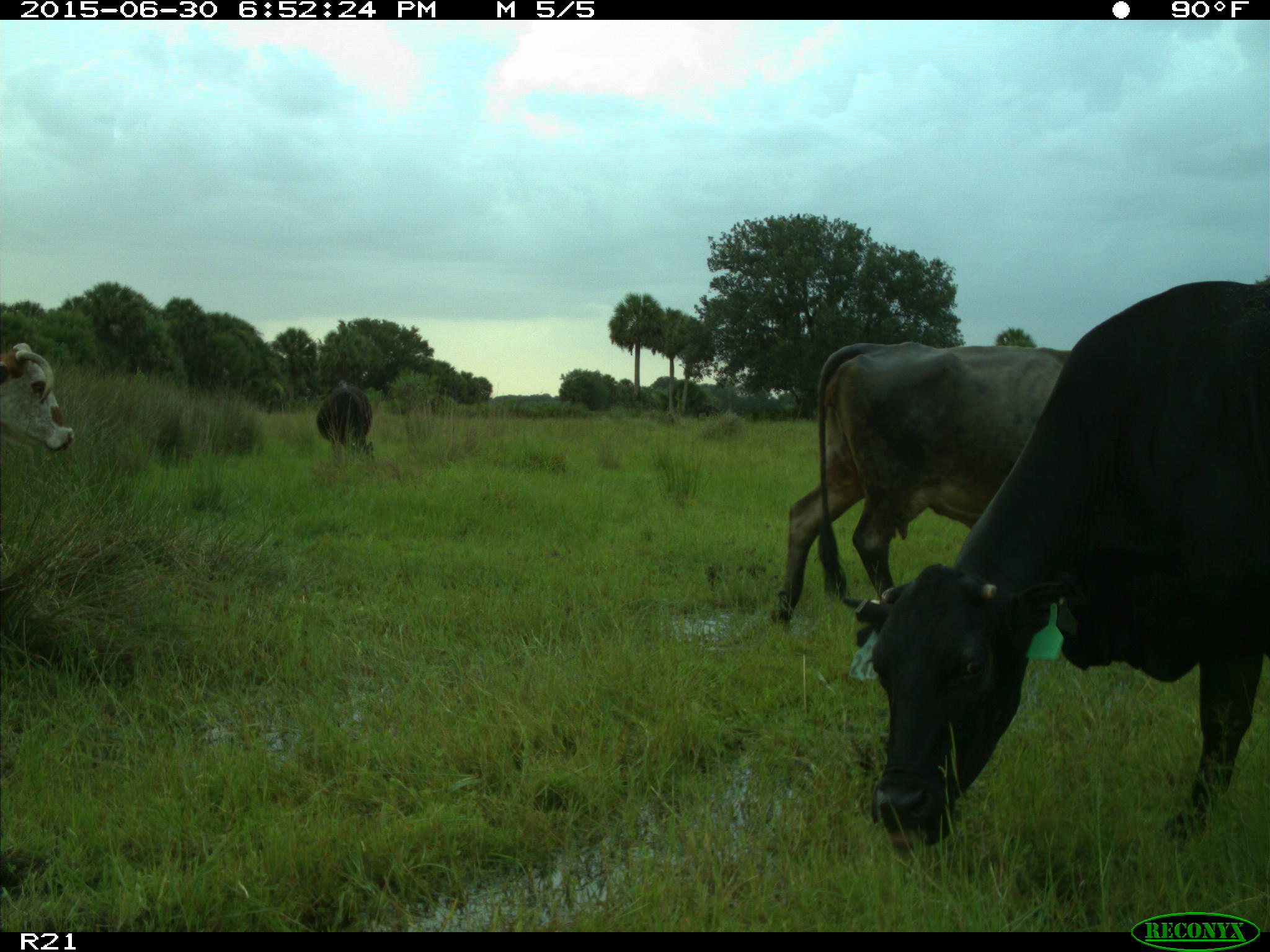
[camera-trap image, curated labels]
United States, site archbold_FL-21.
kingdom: Animalia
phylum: Chordata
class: Mammalia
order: Artiodactyla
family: Bovidae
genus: Bos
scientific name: Bos taurus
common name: domestic cow